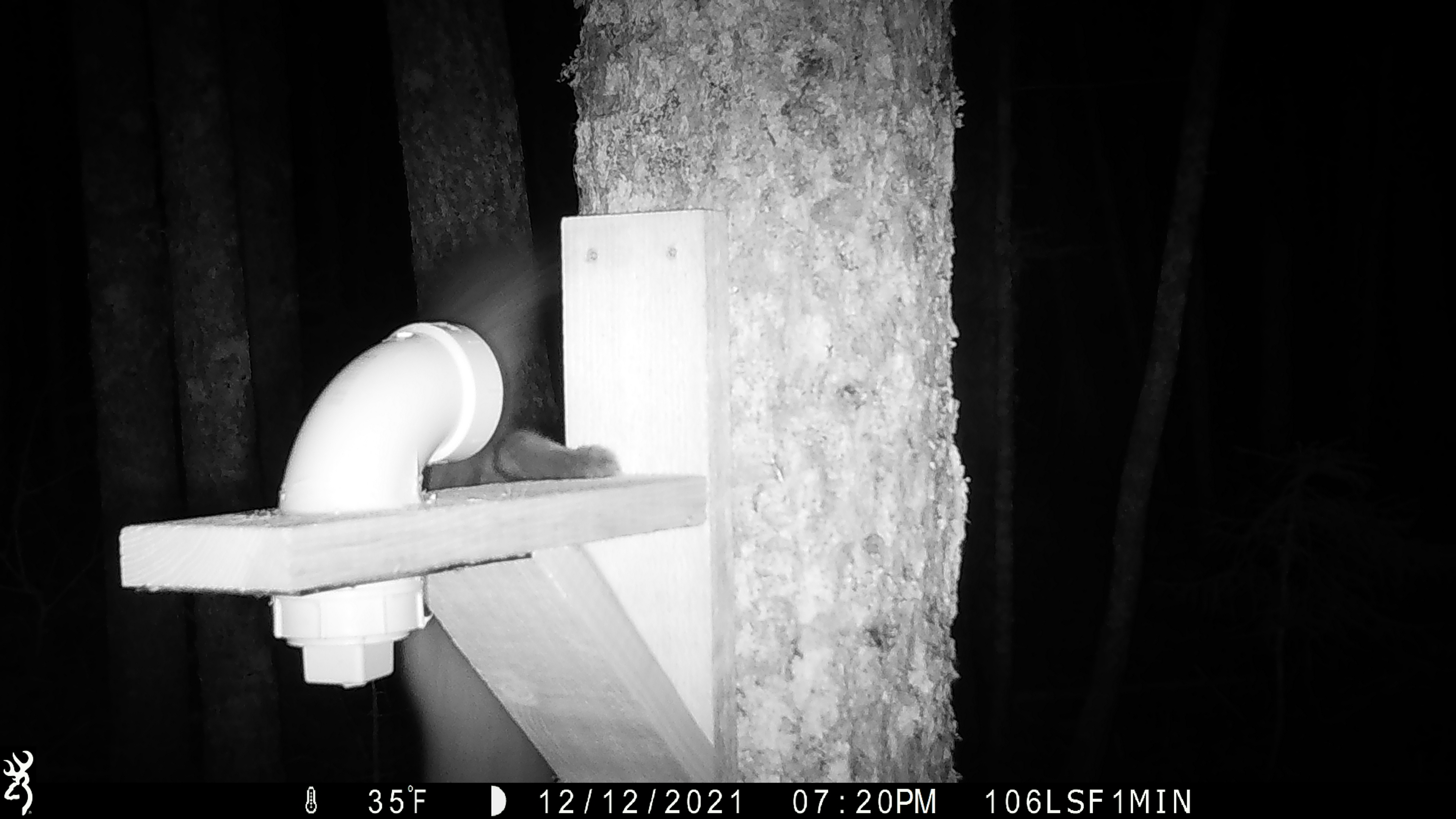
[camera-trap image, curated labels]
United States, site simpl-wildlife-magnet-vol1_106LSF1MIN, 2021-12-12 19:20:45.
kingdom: Animalia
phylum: Chordata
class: Mammalia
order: Carnivora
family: Mustelidae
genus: Martes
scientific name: Martes americana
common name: american marten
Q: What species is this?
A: American marten (Martes americana).